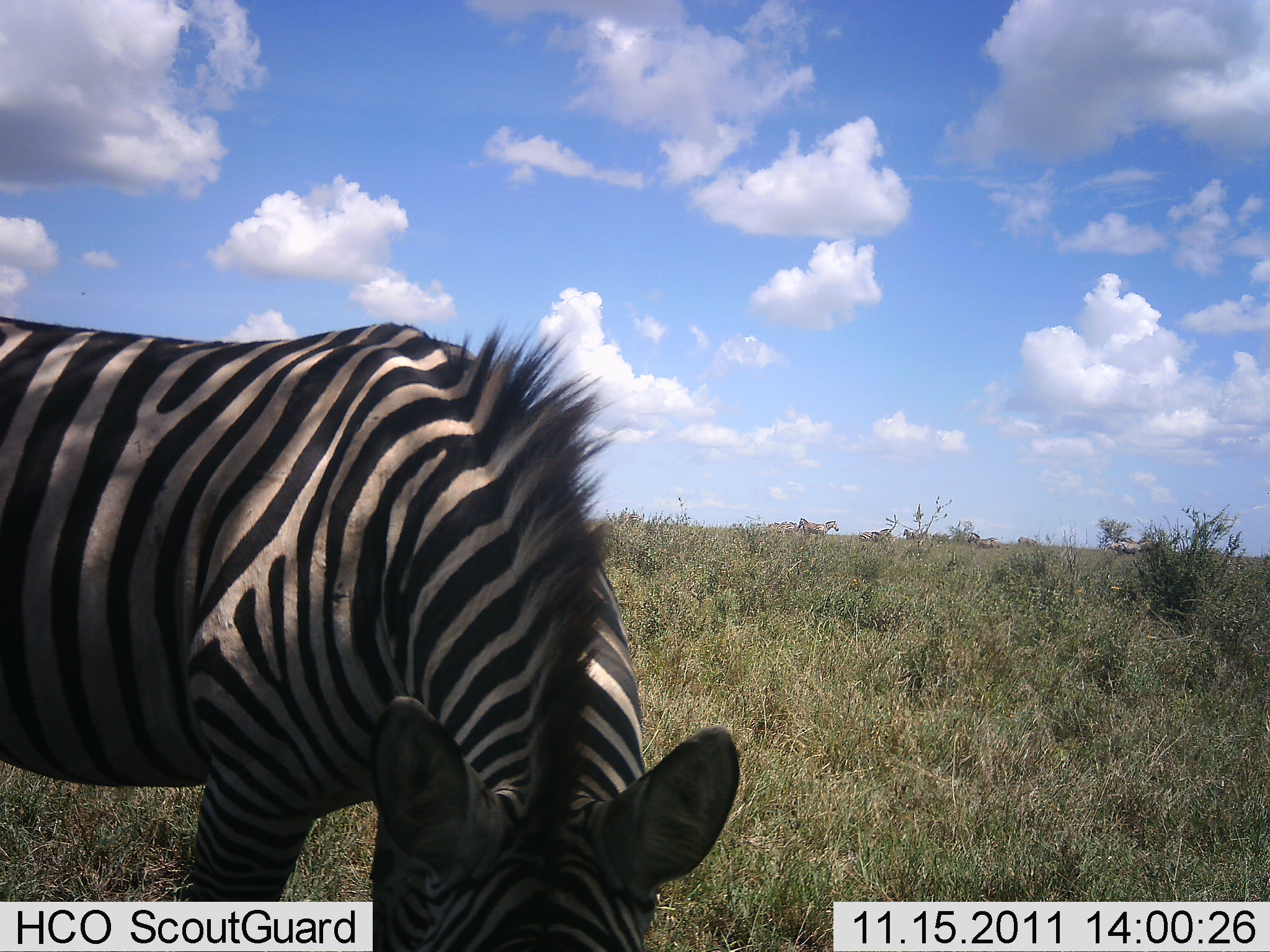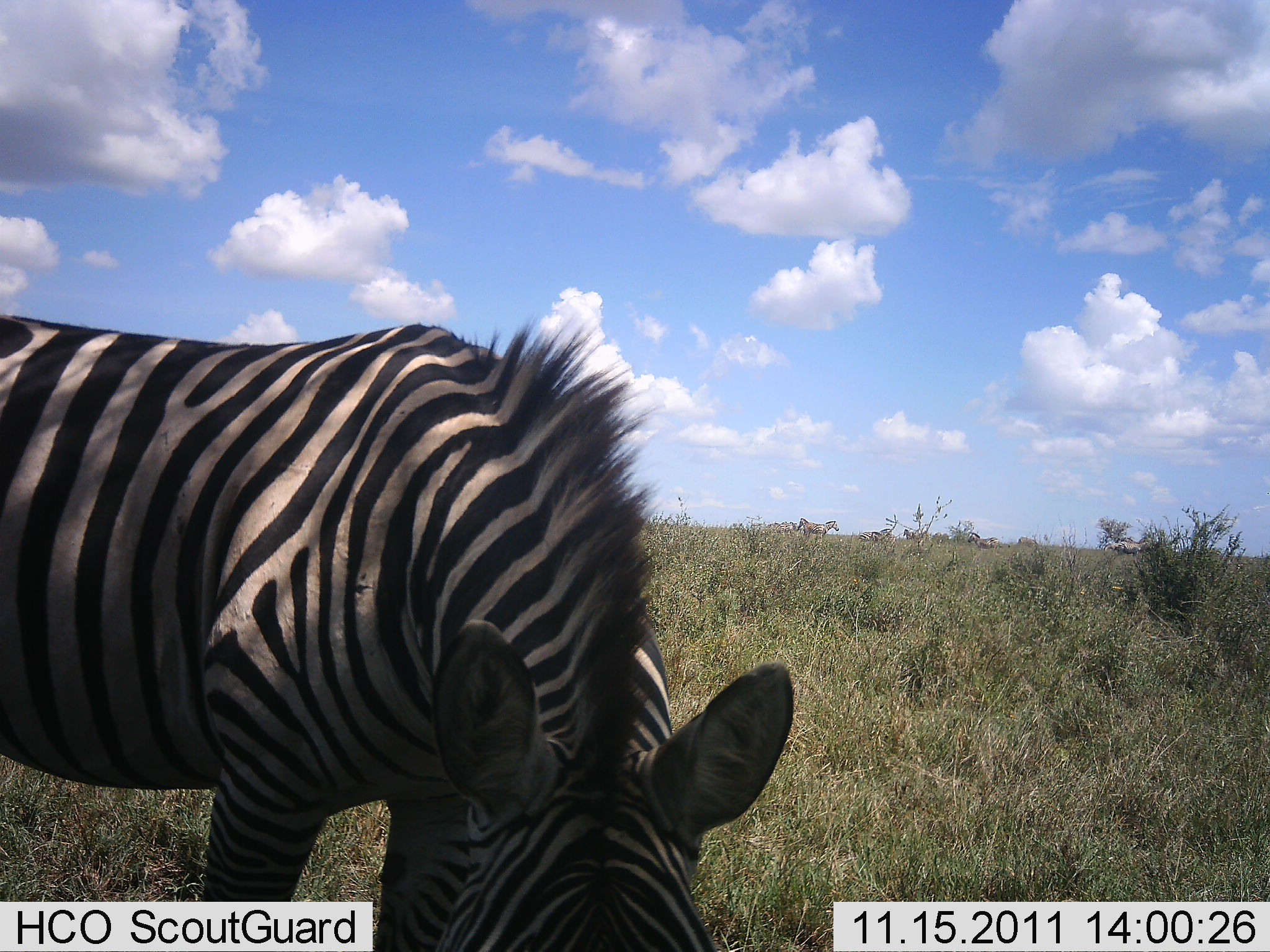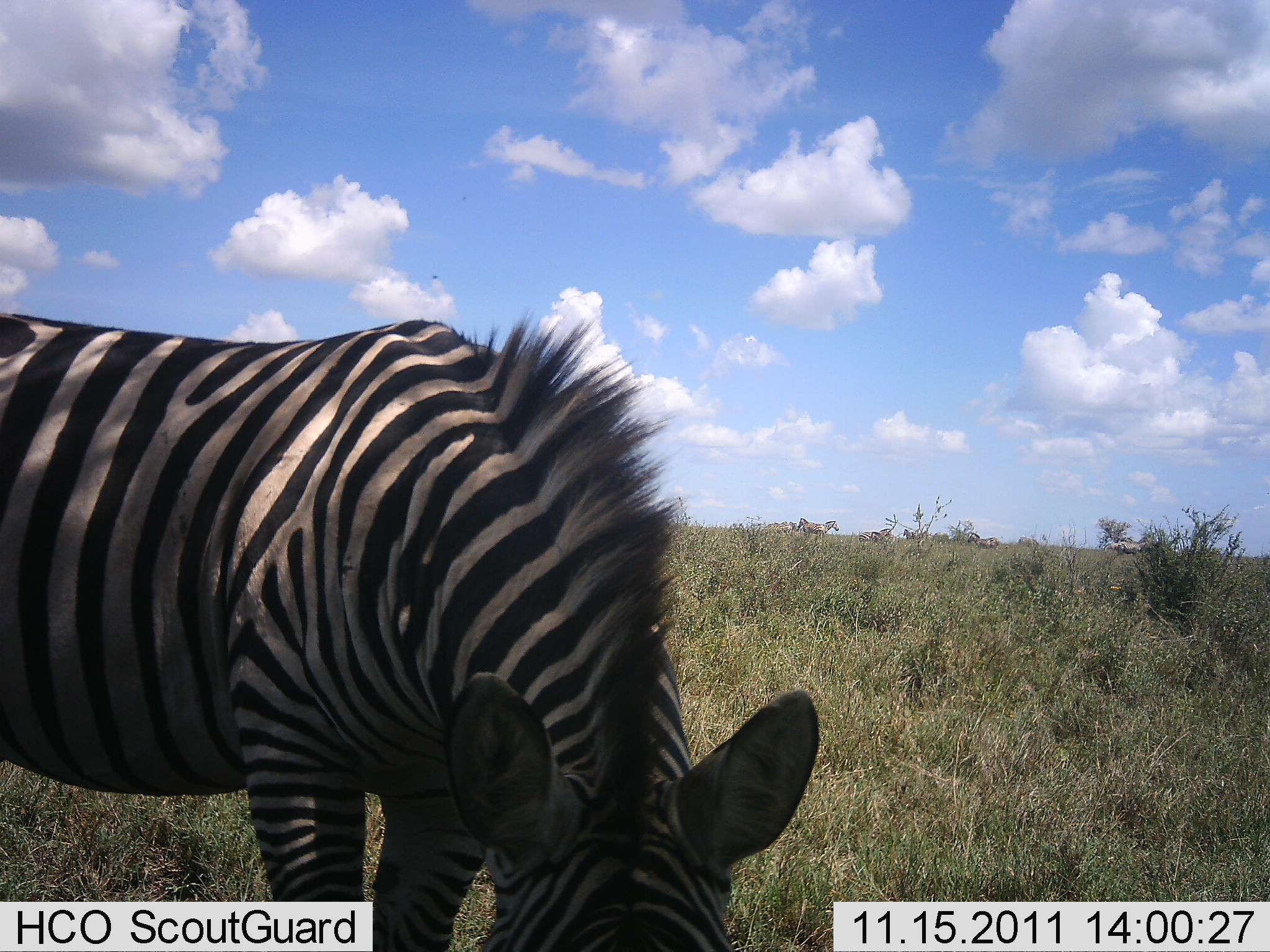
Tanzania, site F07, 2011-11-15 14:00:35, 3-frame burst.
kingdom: Animalia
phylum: Chordata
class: Mammalia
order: Perissodactyla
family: Equidae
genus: Equus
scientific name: Equus quagga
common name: plains zebra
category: zebra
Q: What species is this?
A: Zebra (plains zebra) (Equus quagga).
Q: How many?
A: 1.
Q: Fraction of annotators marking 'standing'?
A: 33%.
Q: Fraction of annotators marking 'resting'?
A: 0%.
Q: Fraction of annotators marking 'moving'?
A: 17%.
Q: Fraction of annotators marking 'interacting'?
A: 0%.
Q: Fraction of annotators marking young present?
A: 0%.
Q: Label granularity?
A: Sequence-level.